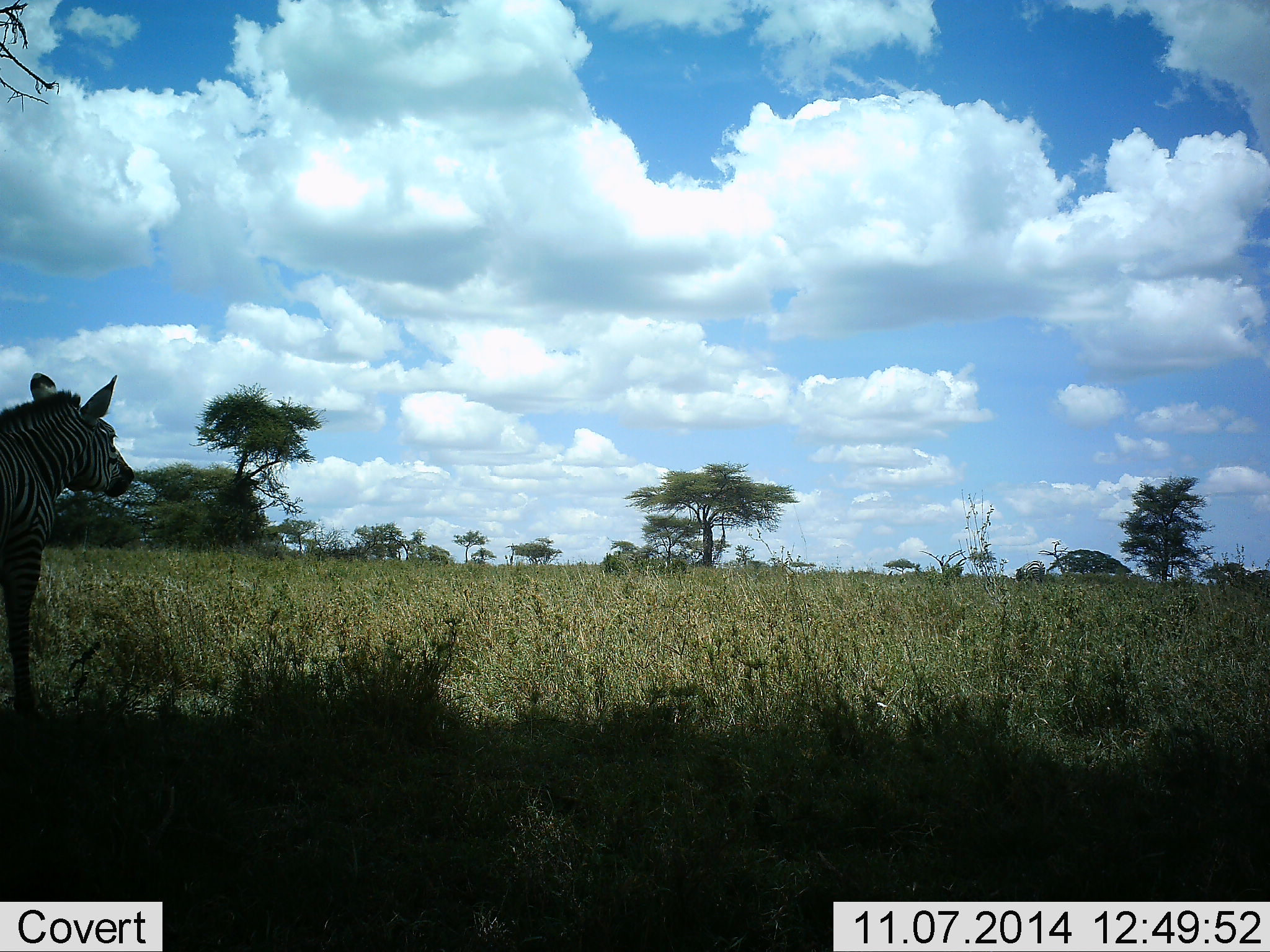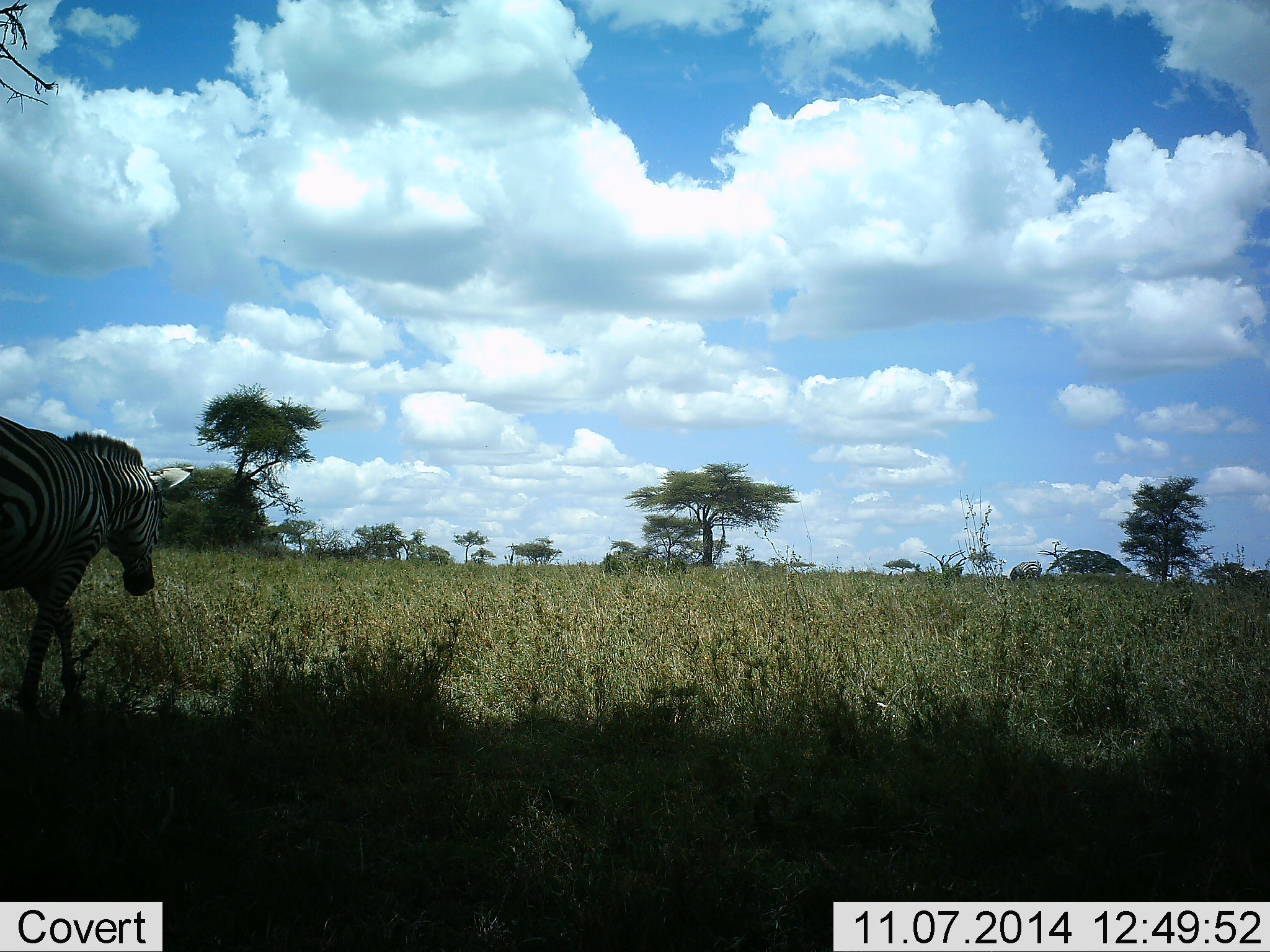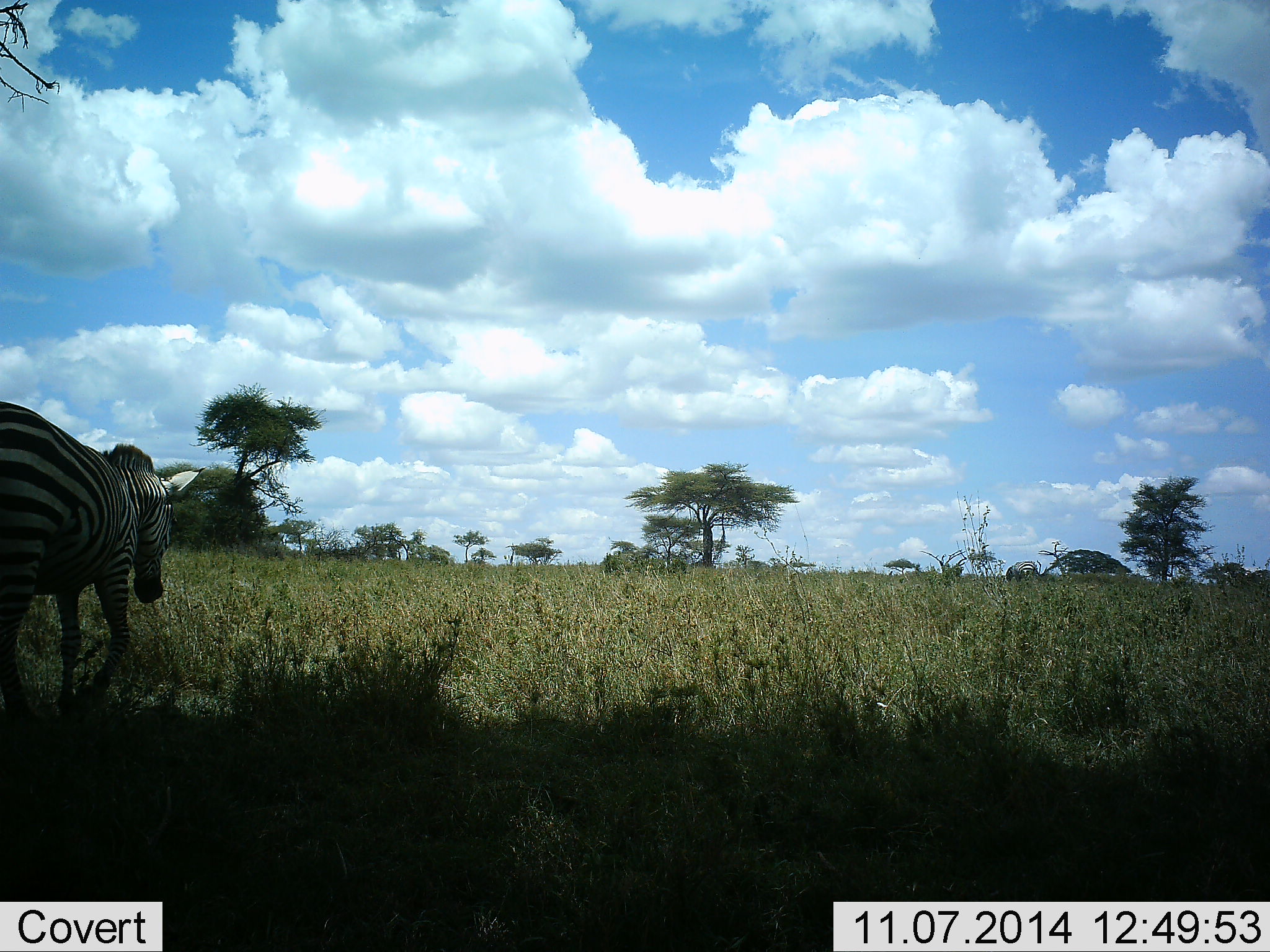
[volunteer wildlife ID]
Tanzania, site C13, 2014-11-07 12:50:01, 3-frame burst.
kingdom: Animalia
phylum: Chordata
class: Mammalia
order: Perissodactyla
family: Equidae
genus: Equus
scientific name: Equus quagga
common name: plains zebra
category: zebra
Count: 1.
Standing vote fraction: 0%.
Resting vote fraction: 0%.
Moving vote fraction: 90%.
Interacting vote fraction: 0%.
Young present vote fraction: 0%.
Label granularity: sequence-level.